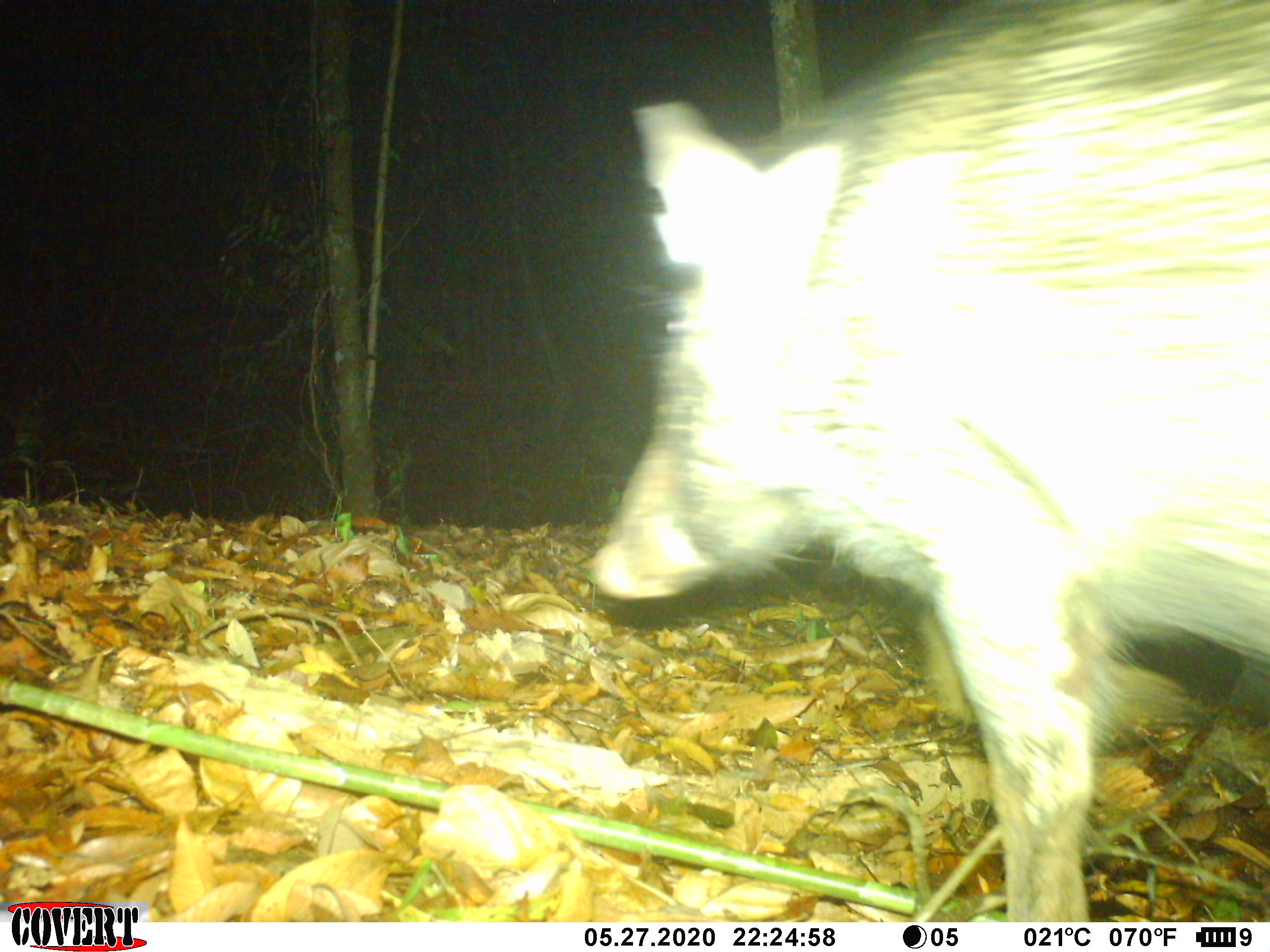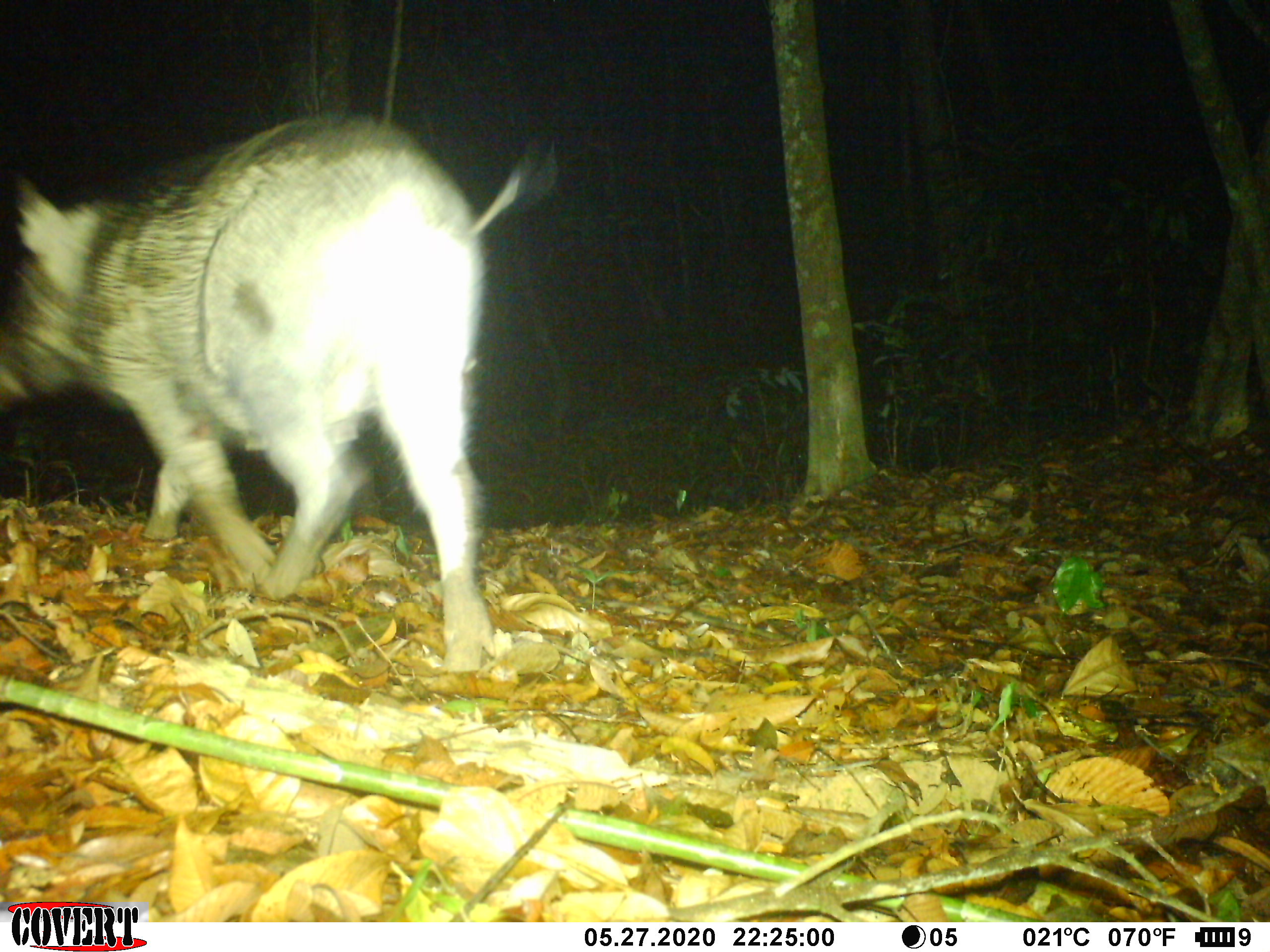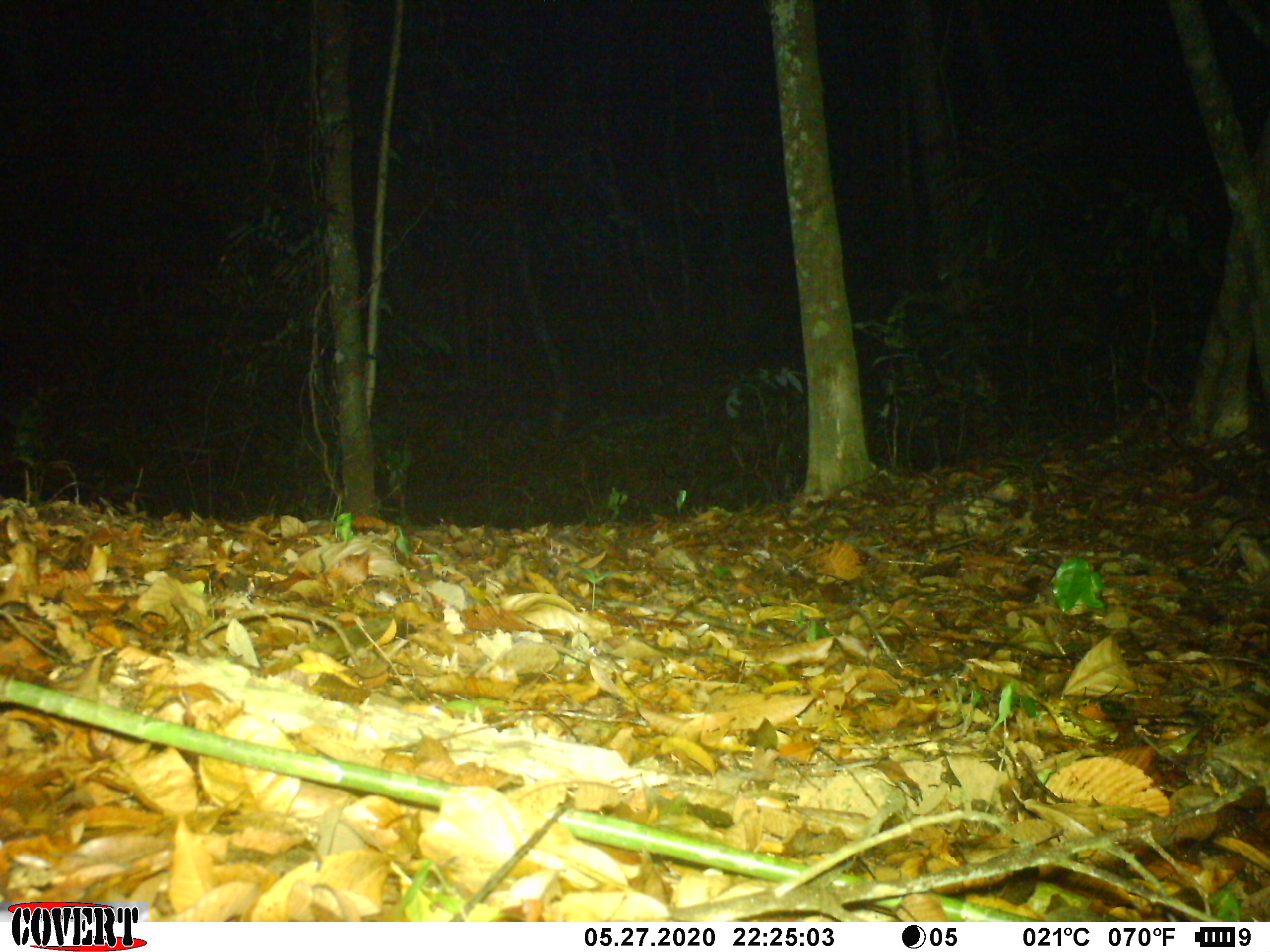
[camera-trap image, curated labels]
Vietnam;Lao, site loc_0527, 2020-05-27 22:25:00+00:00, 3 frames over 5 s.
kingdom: Animalia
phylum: Chordata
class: Mammalia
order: Artiodactyla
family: Suidae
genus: Sus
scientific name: Sus scrofa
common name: eurasian wild pig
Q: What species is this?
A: Eurasian wild pig (Sus scrofa).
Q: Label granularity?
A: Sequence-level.